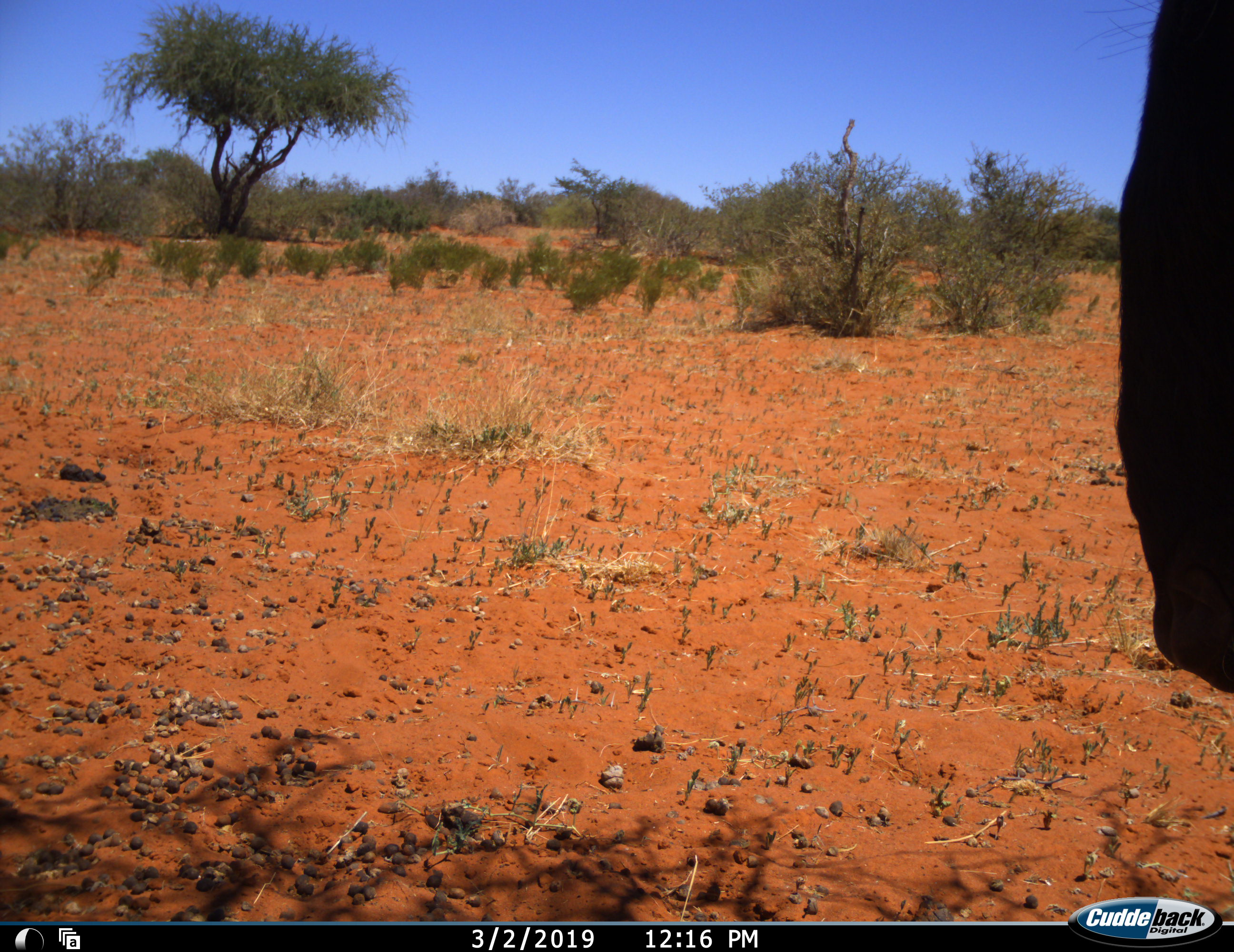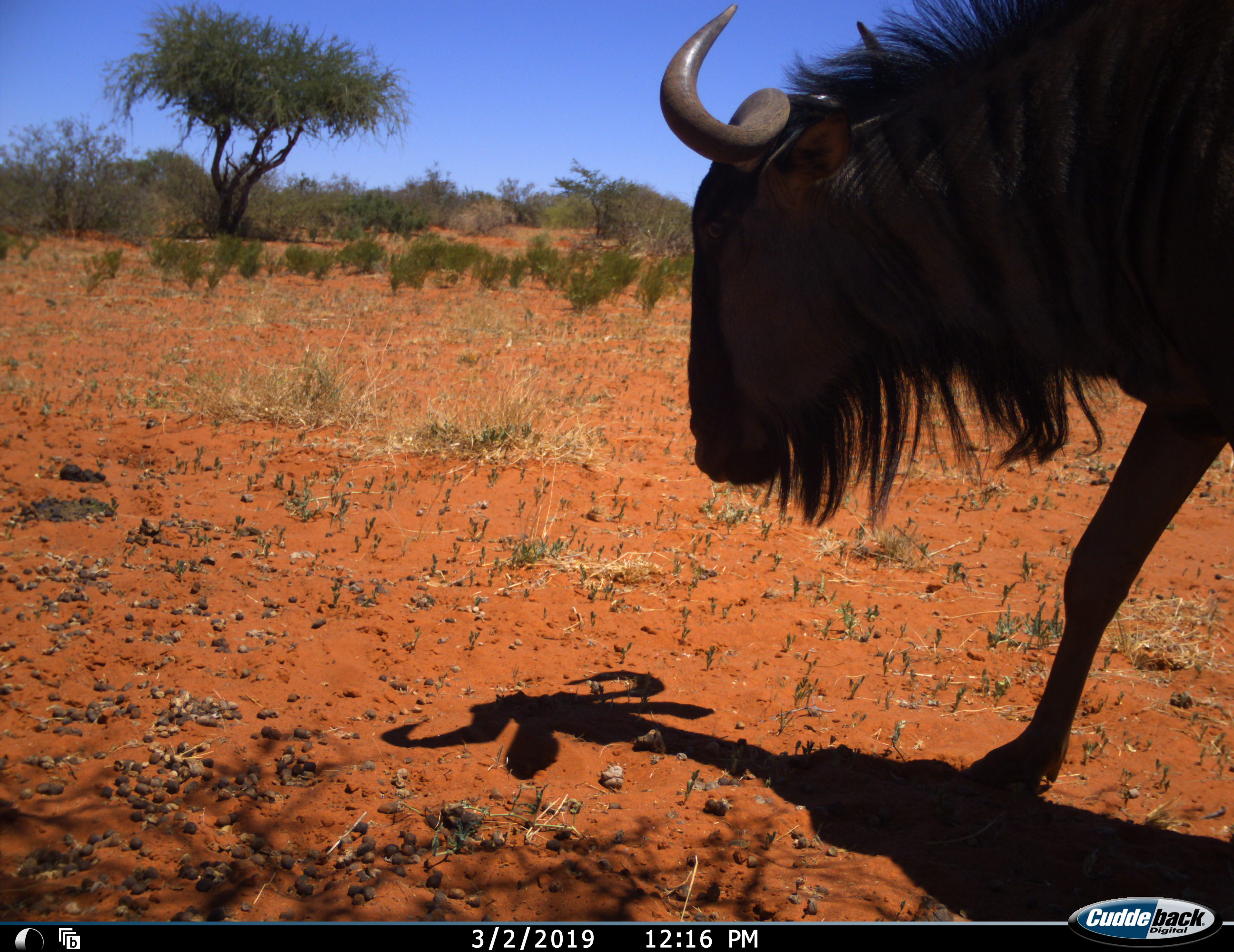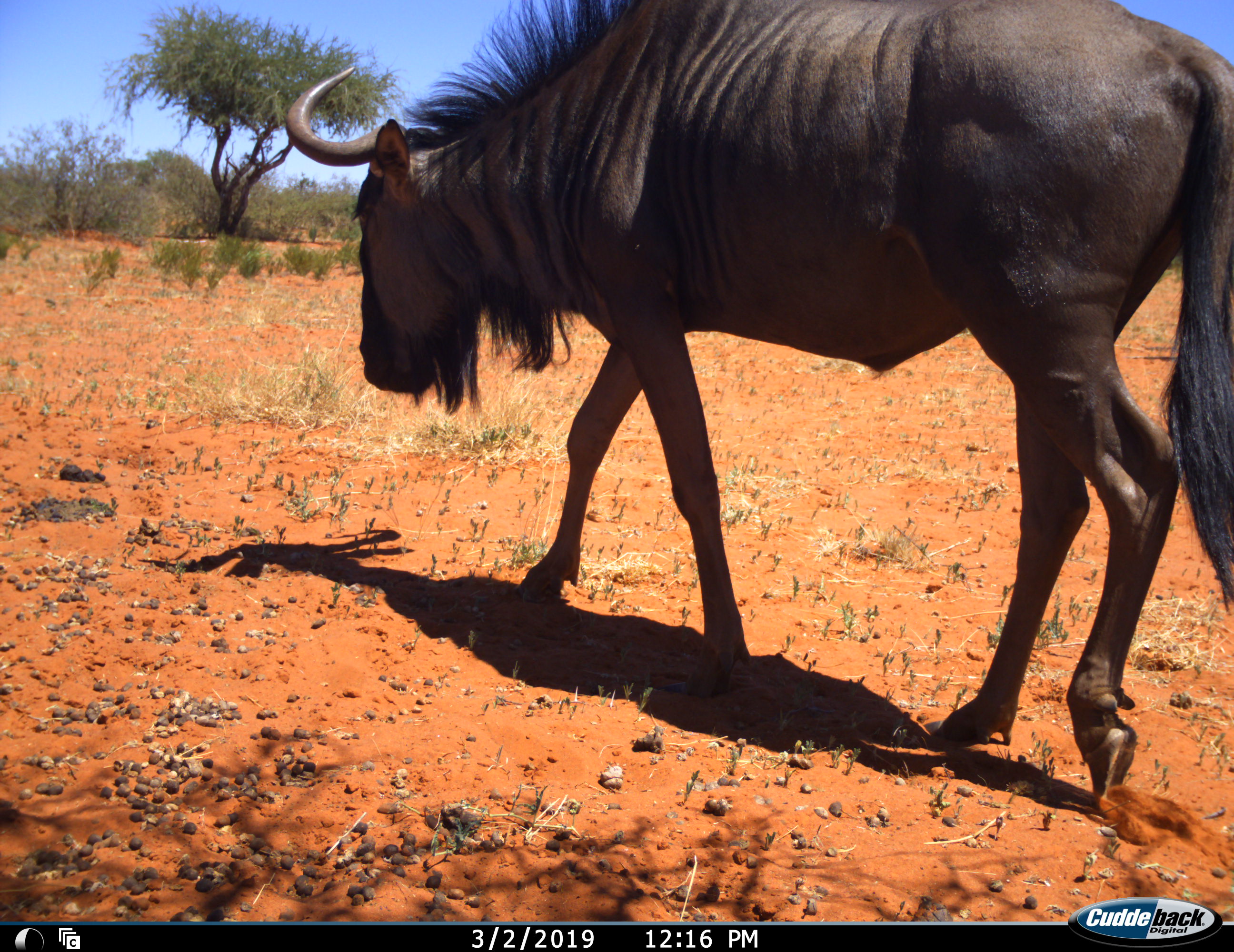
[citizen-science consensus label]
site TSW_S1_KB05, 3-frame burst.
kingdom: Animalia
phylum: Chordata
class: Mammalia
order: Artiodactyla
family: Bovidae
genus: Connochaetes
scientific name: Connochaetes taurinus taurinus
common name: blue wildebeest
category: wildebeestblue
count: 1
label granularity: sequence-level